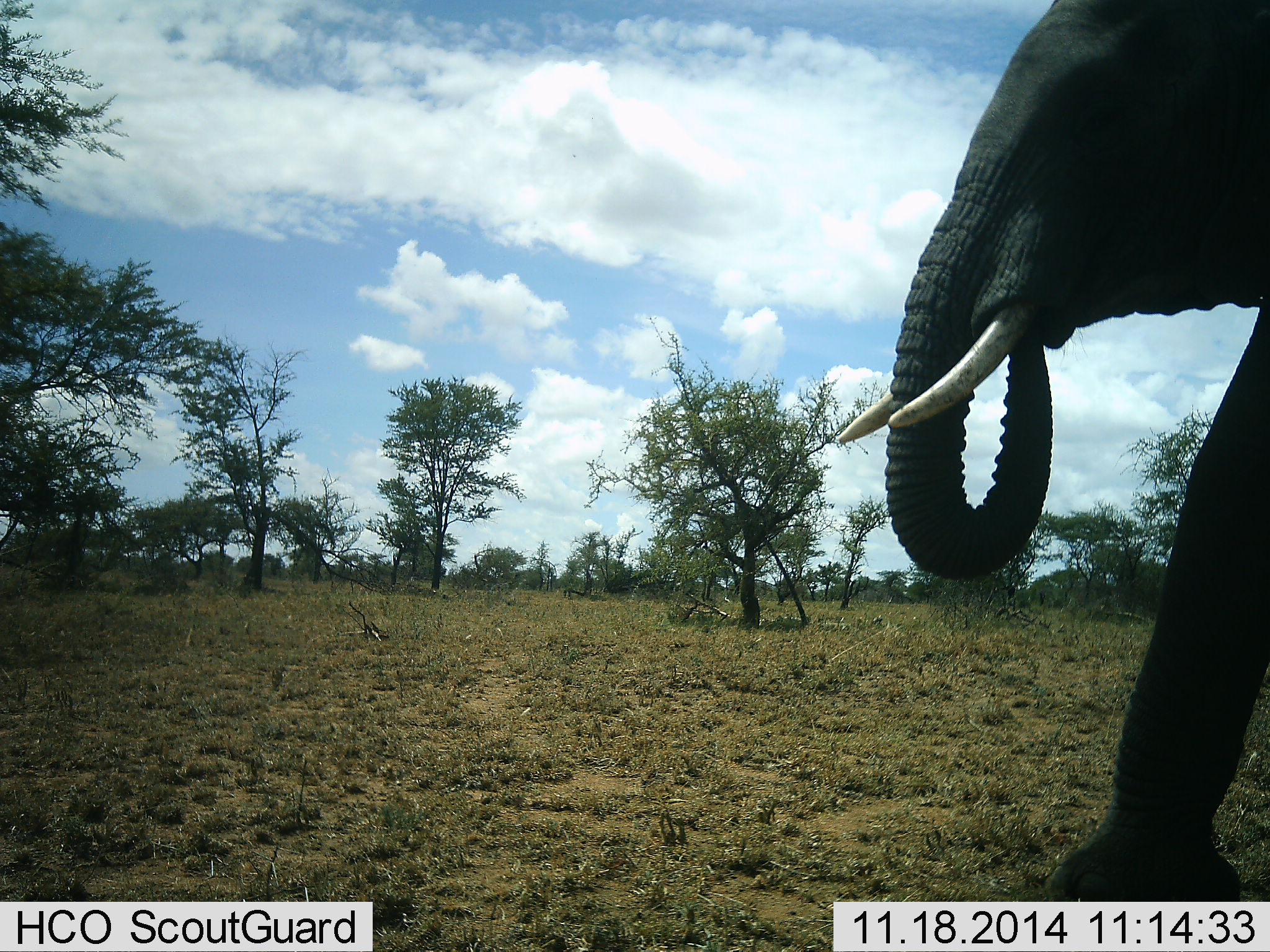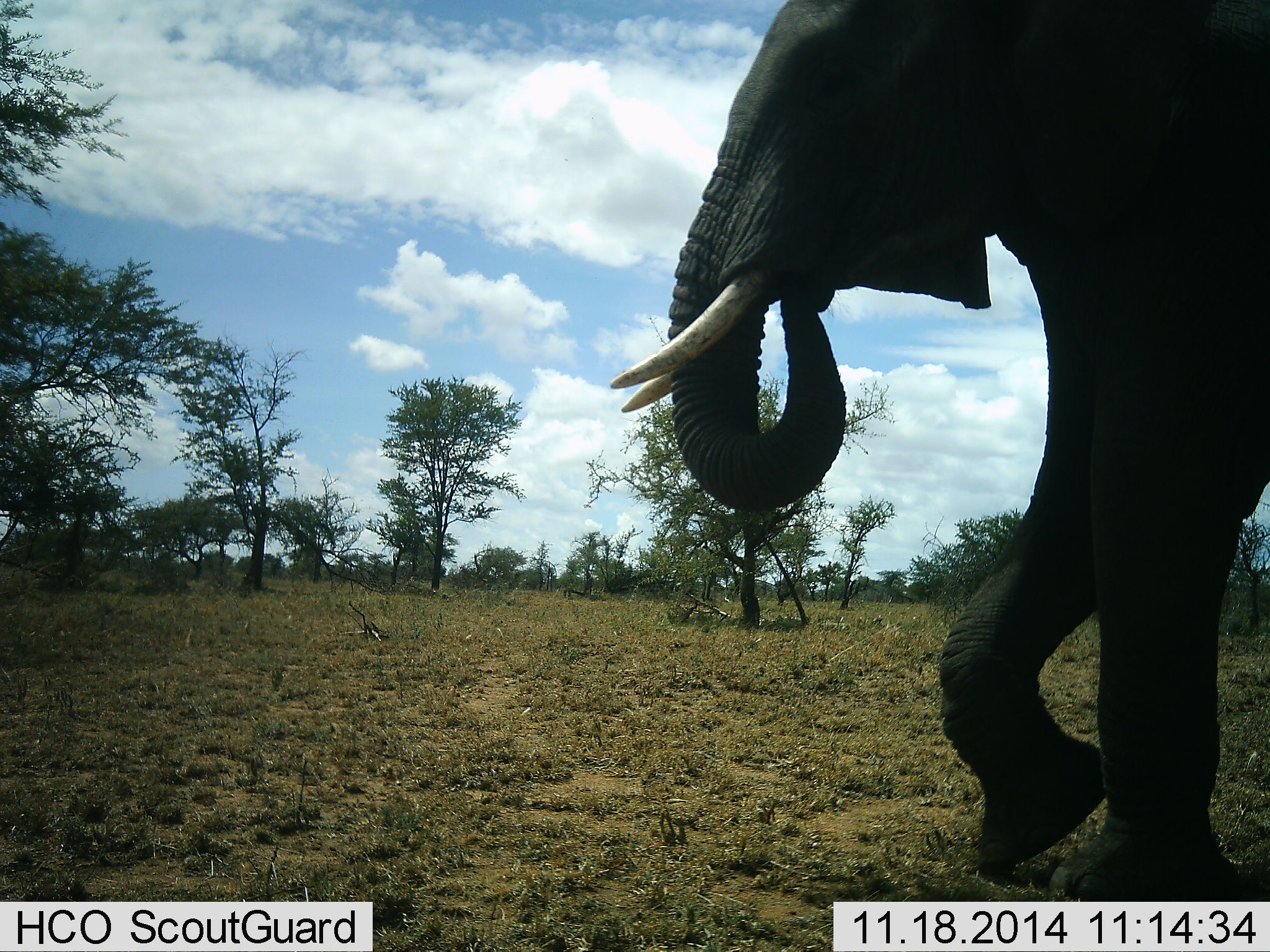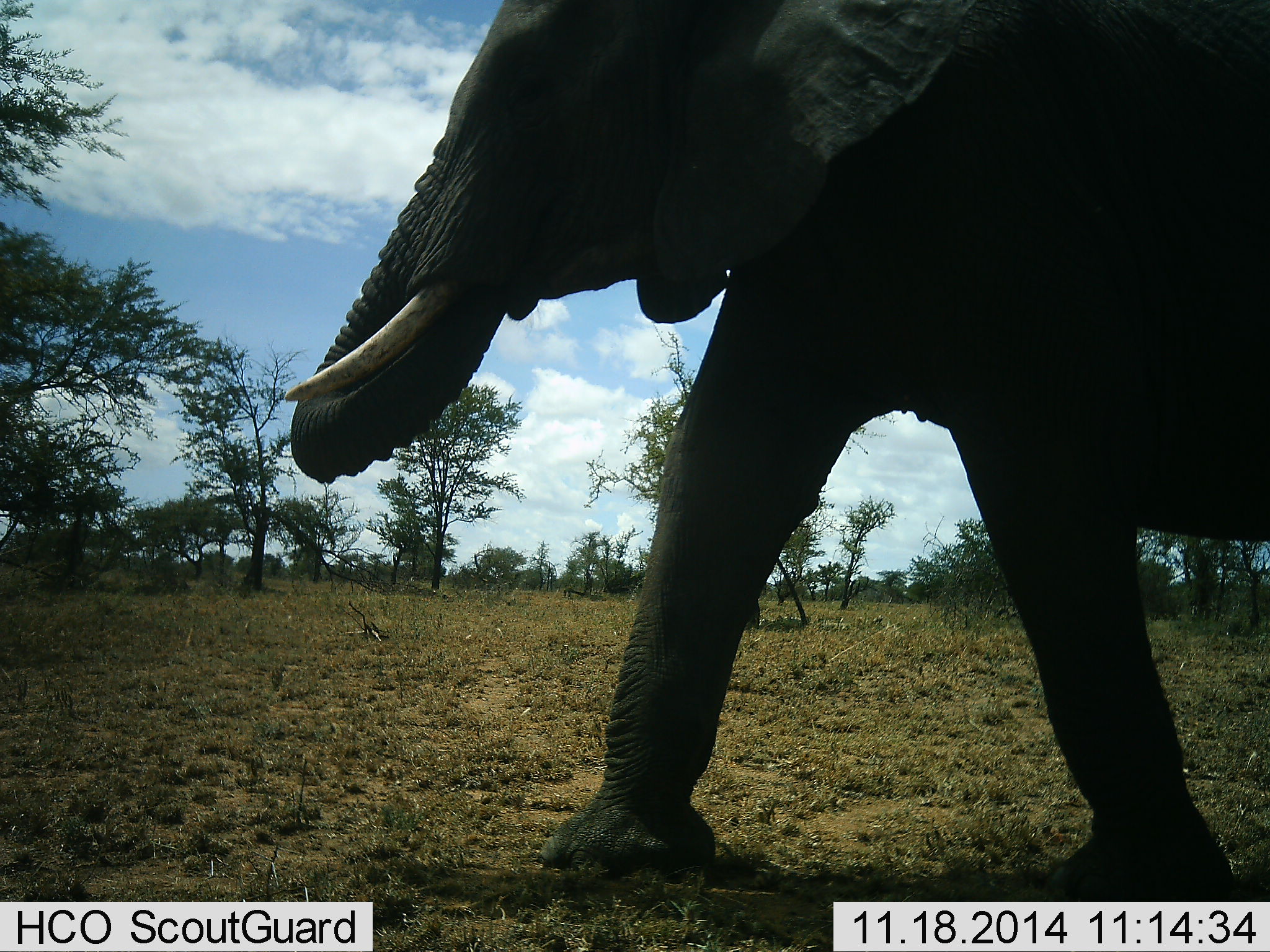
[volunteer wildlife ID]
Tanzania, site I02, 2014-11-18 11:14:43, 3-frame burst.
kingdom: Animalia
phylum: Chordata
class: Mammalia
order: Proboscidea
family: Elephantidae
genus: Loxodonta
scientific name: Loxodonta africana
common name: african bush elephant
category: elephant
Elephant (african bush elephant) (Loxodonta africana), count 1. Behavior (volunteer vote fractions): standing 0%, resting 0%, moving 90%, interacting 0%. Young present (vote fraction): 0%. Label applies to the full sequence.